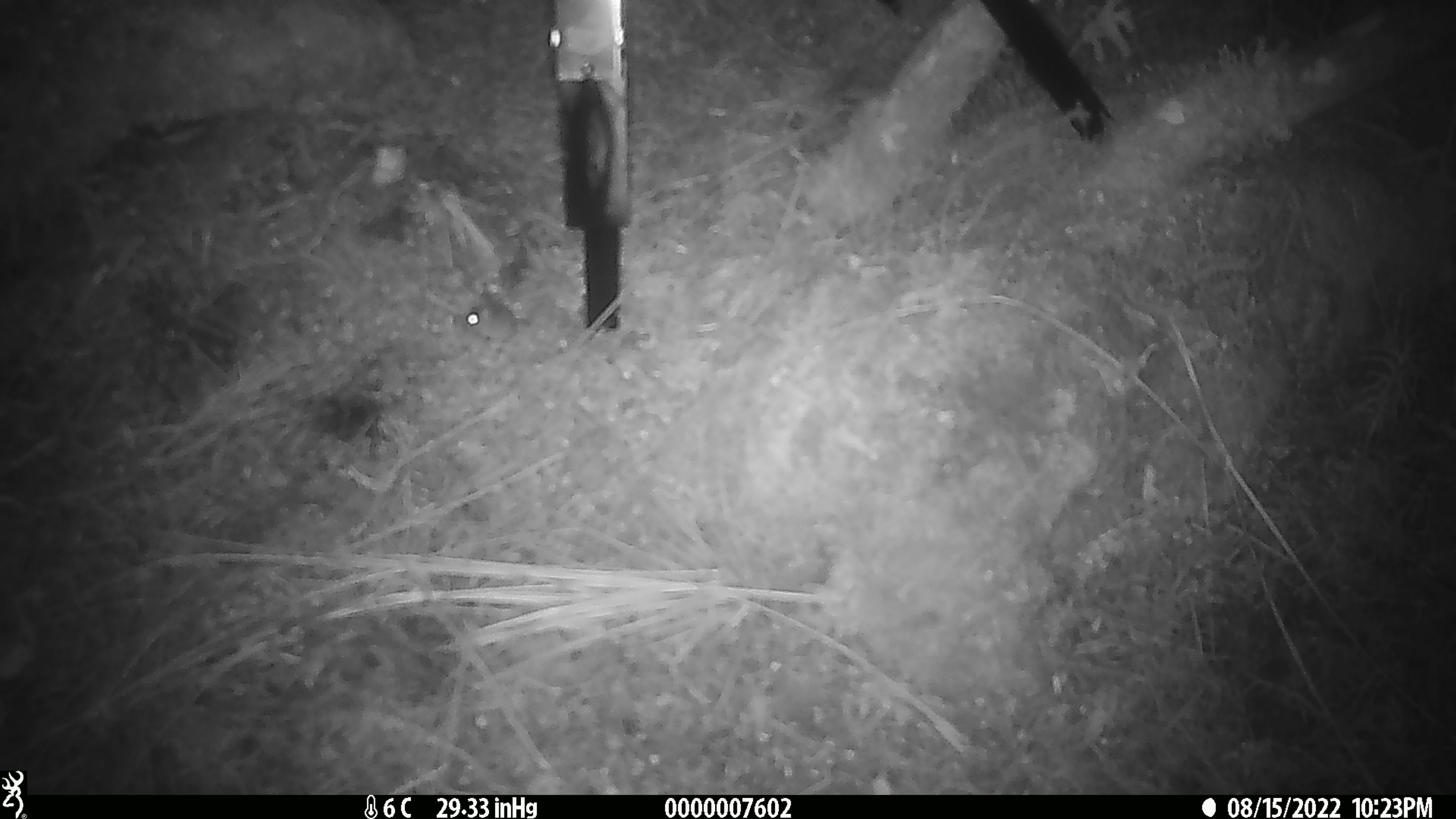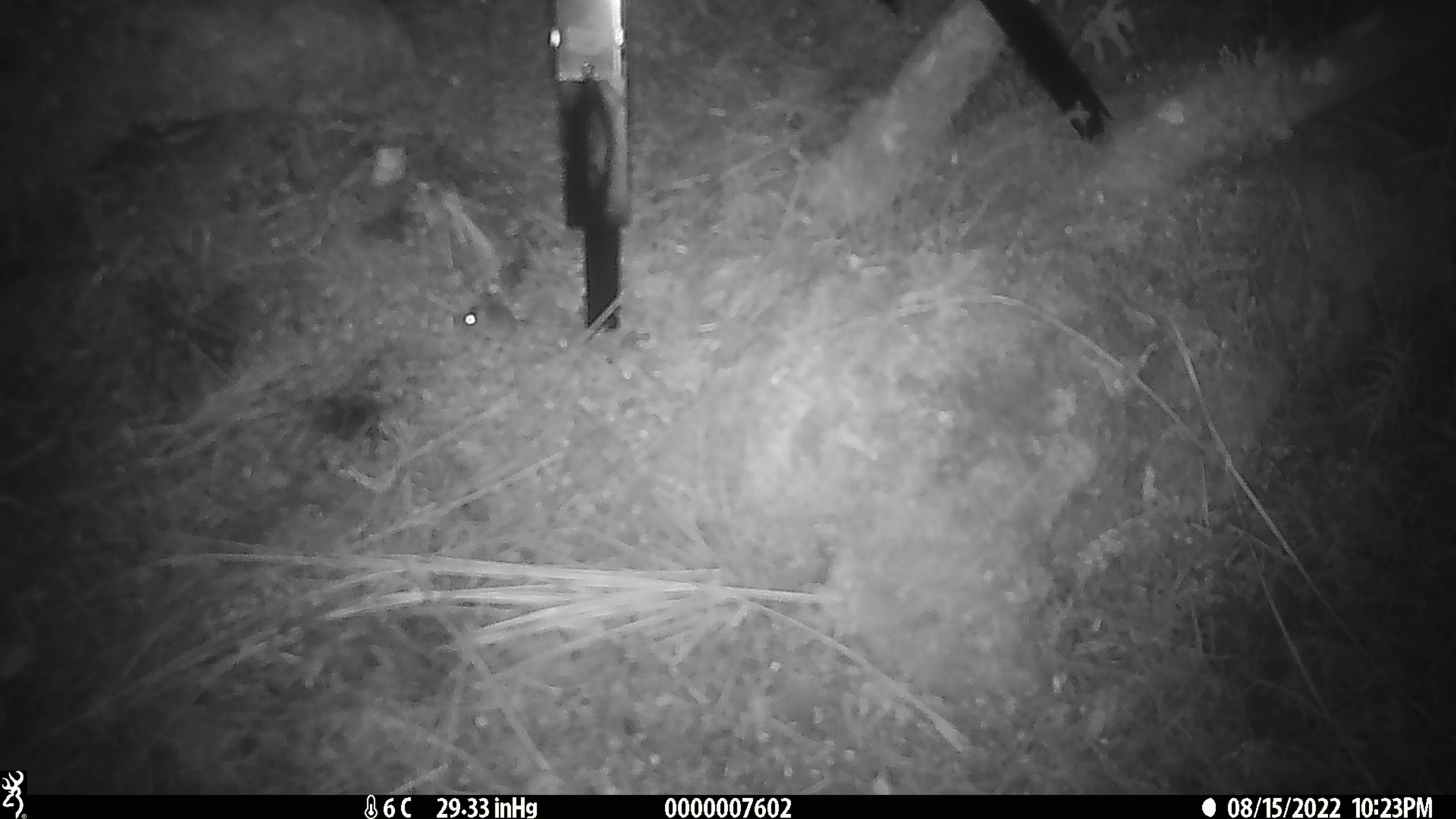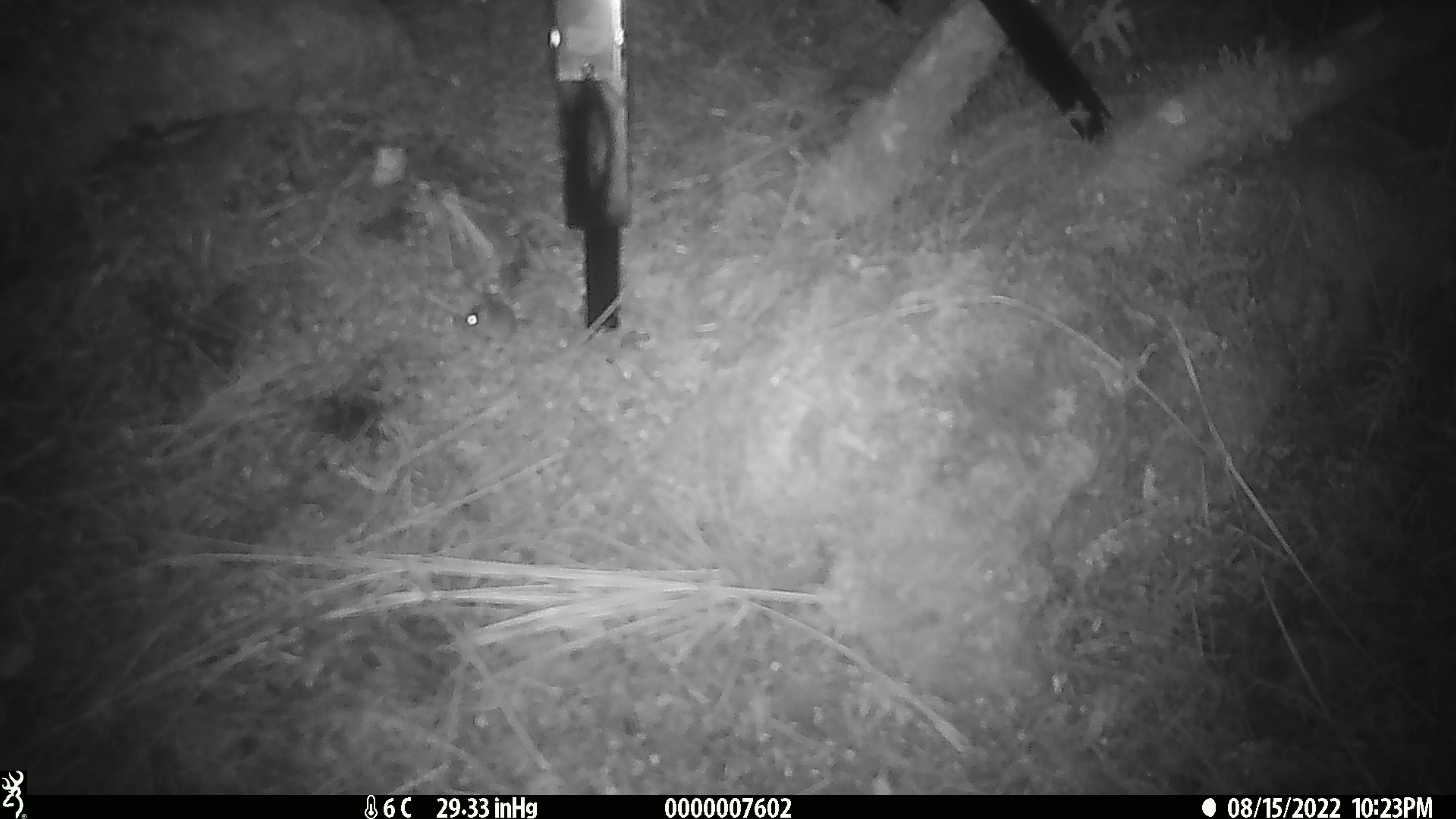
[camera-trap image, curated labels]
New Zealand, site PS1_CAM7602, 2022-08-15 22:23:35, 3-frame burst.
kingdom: Animalia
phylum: Chordata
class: Mammalia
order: Rodentia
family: Muridae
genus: Mus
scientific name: Mus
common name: mouse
Mouse (Mus).